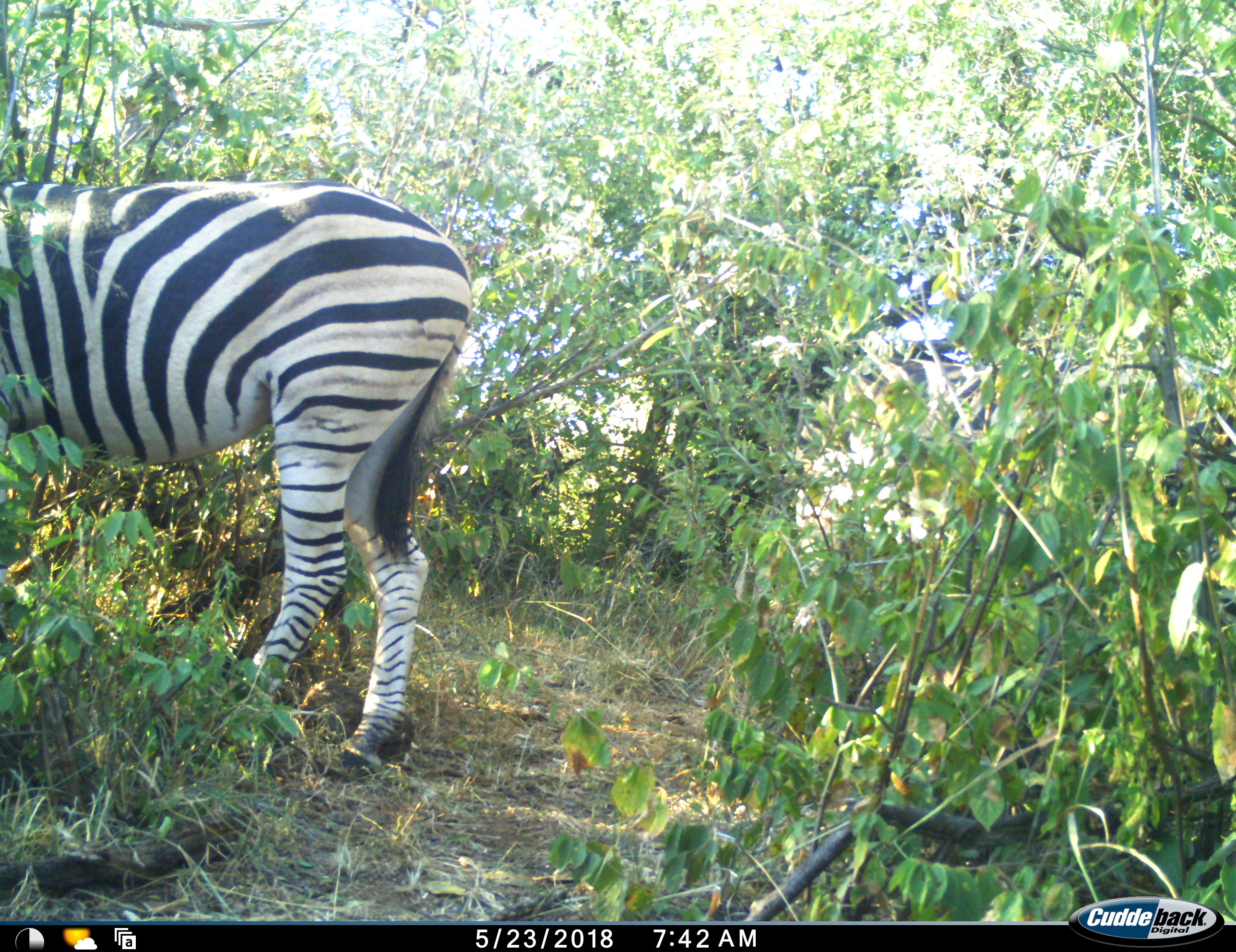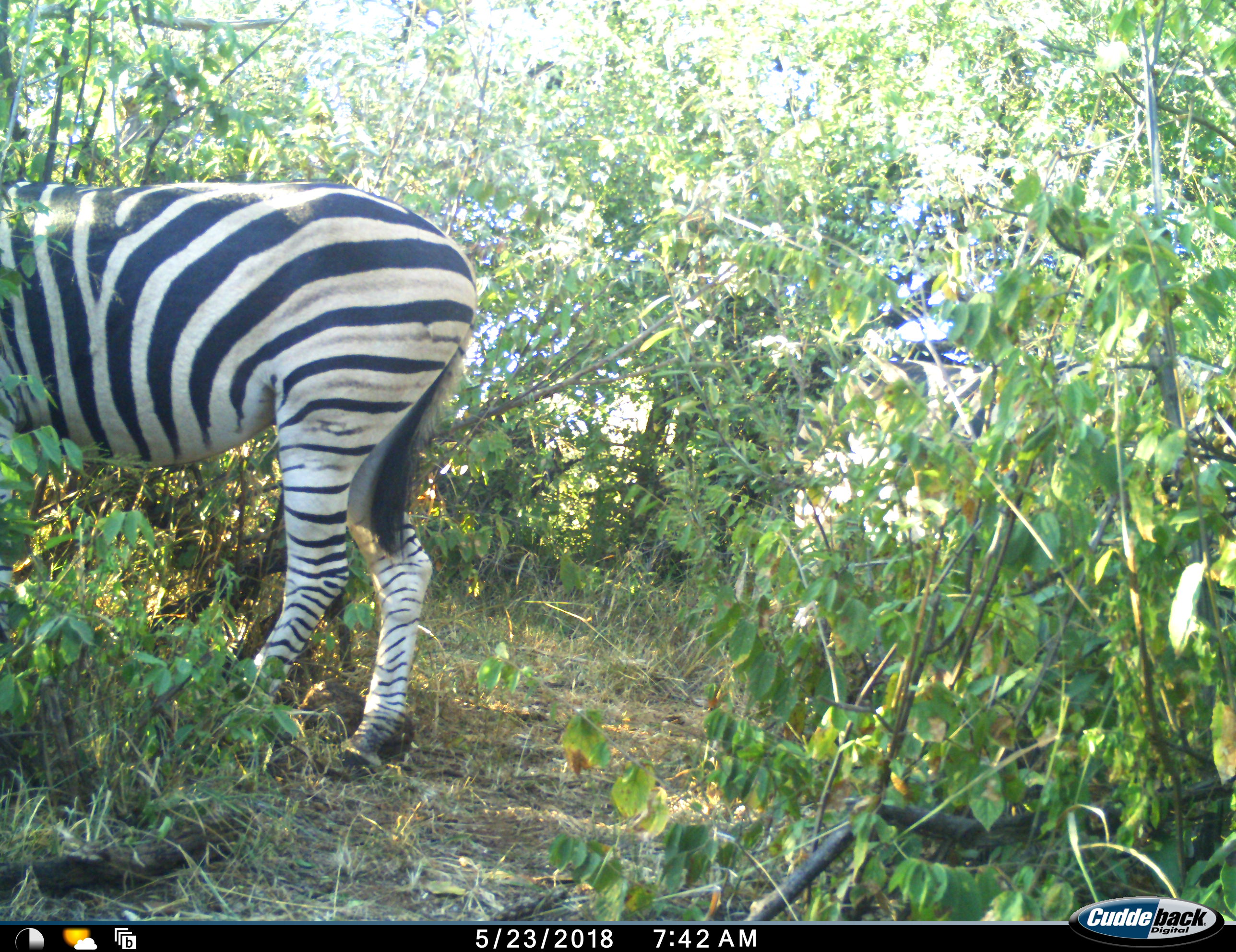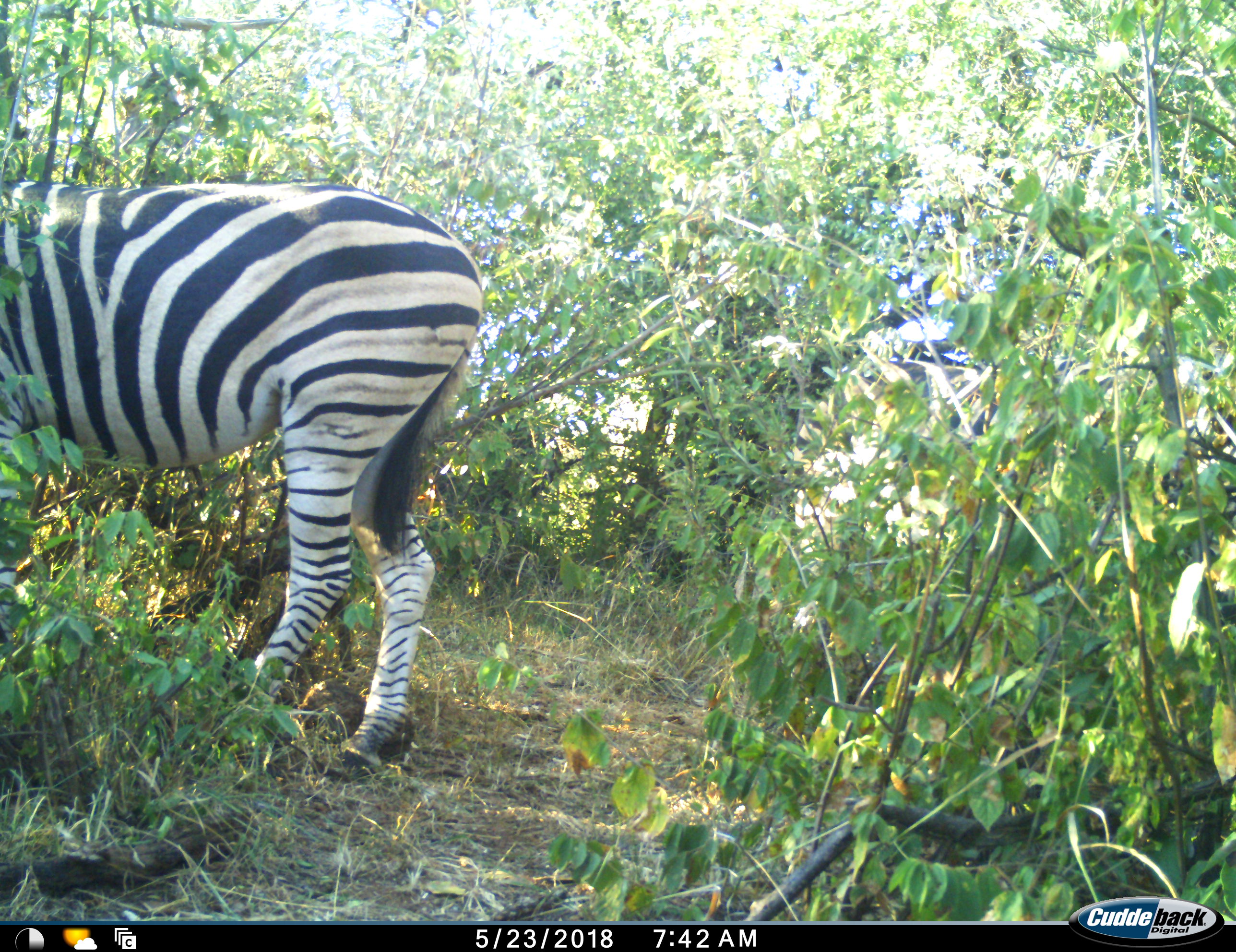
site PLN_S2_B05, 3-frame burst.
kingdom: Animalia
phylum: Chordata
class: Mammalia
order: Perissodactyla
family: Equidae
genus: Equus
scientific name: Equus quagga burchellii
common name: burchell's zebra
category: zebraburchells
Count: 2.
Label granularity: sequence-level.